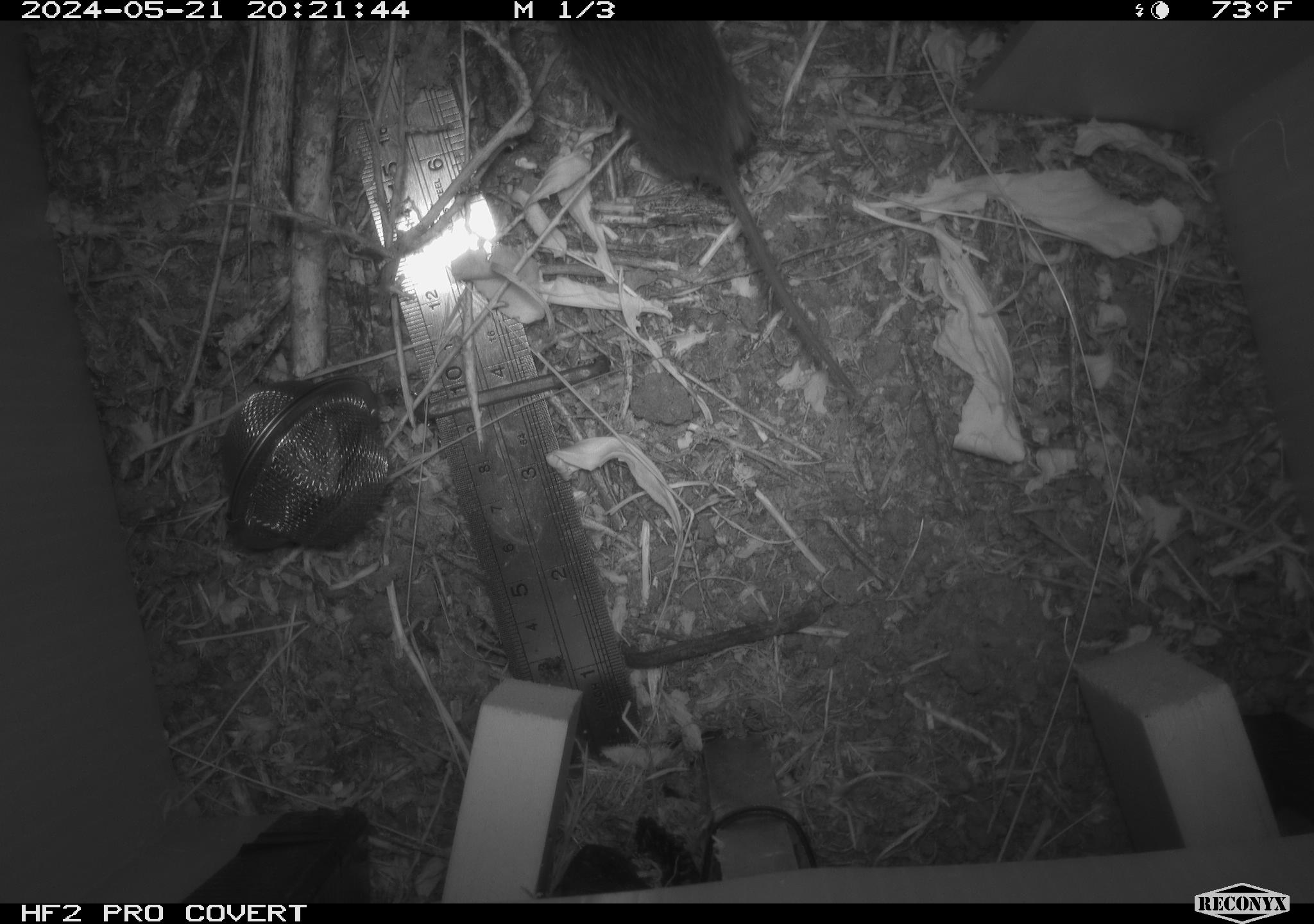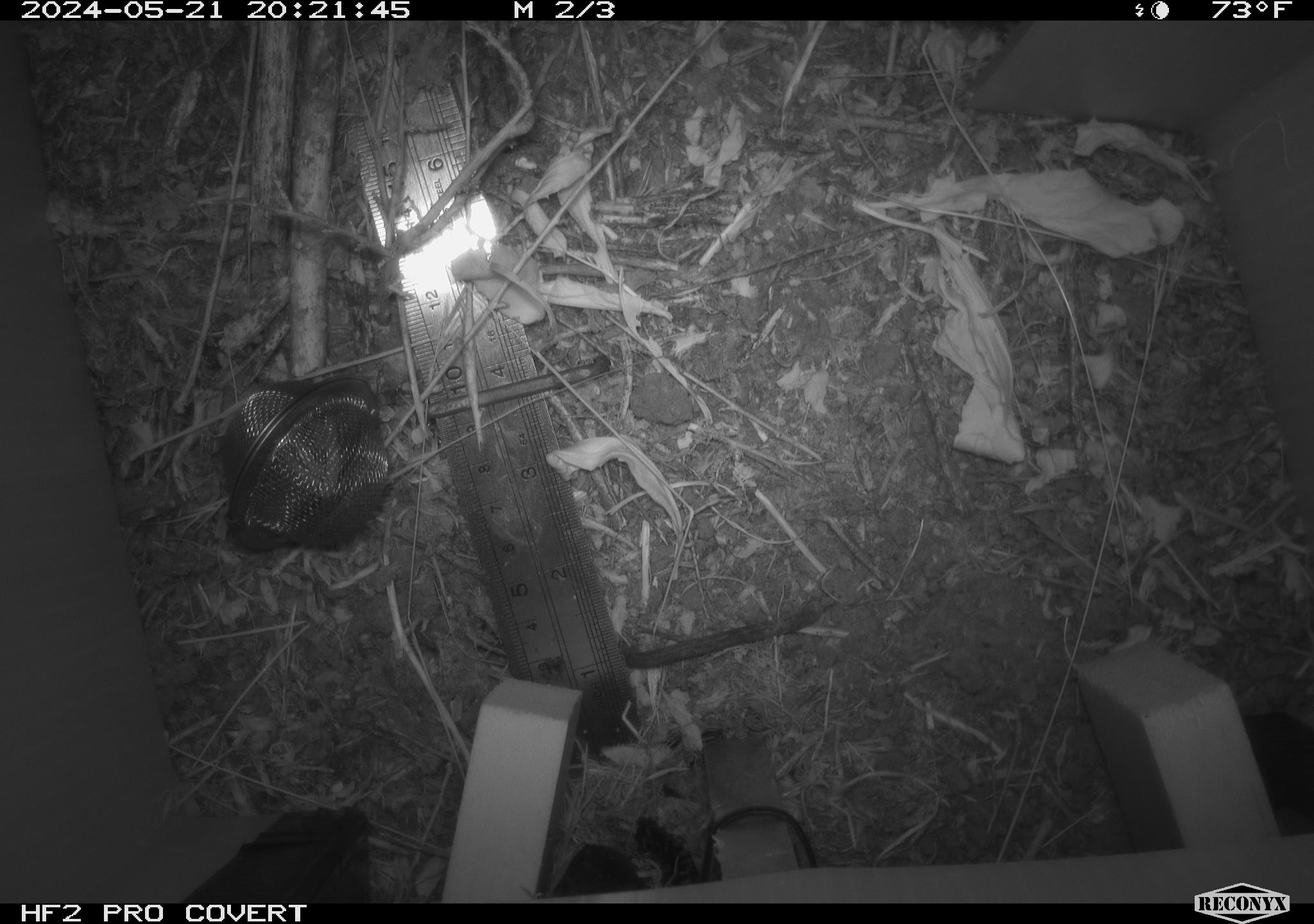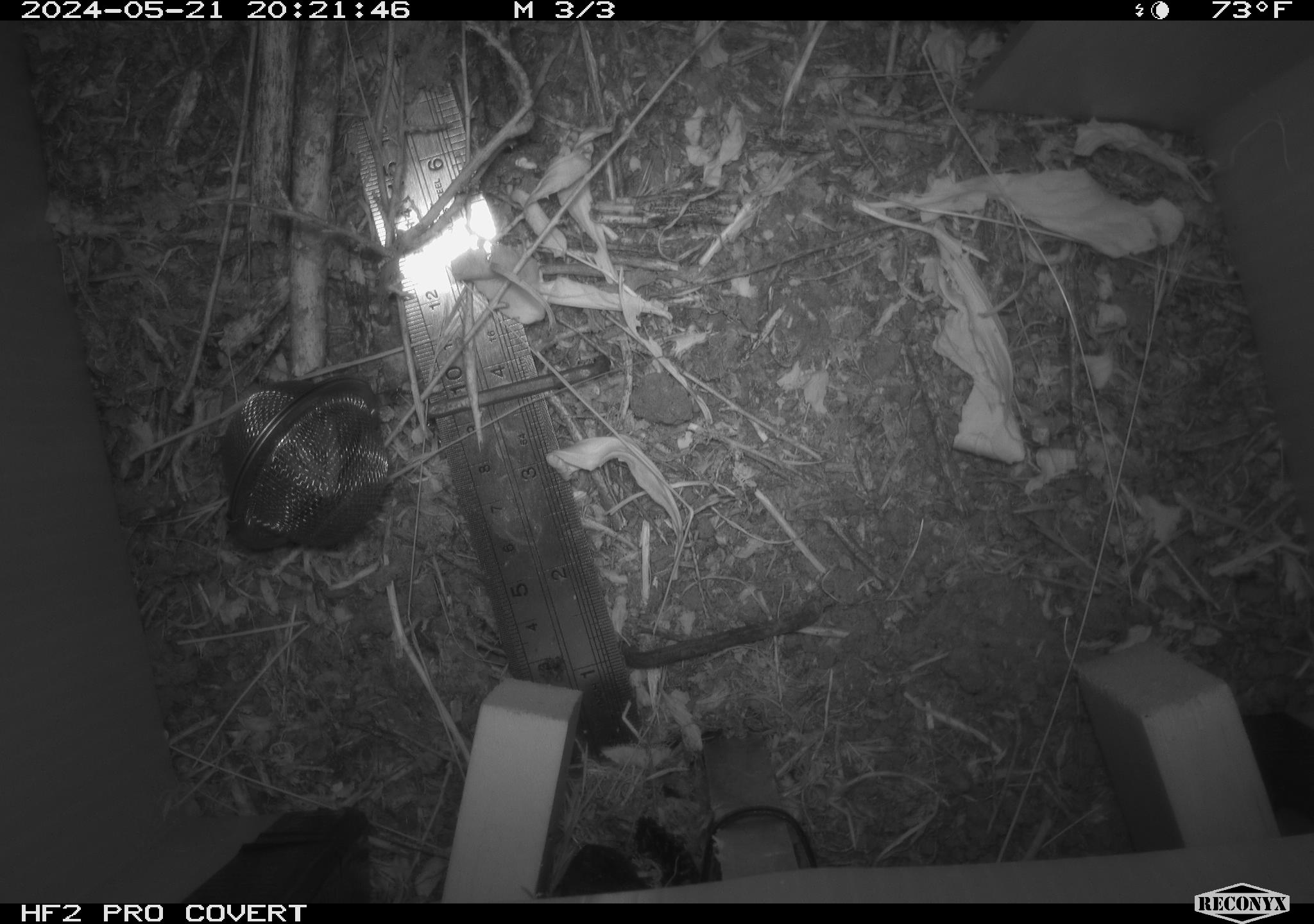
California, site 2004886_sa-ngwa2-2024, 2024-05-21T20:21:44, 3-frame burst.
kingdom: Animalia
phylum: Chordata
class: Mammalia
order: Rodentia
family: Cricetidae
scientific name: Arvicolinae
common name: voles, lemmings, and muskrats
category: arvicolinae subfamily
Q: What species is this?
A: Arvicolinae subfamily (voles, lemmings, and muskrats) (Arvicolinae).